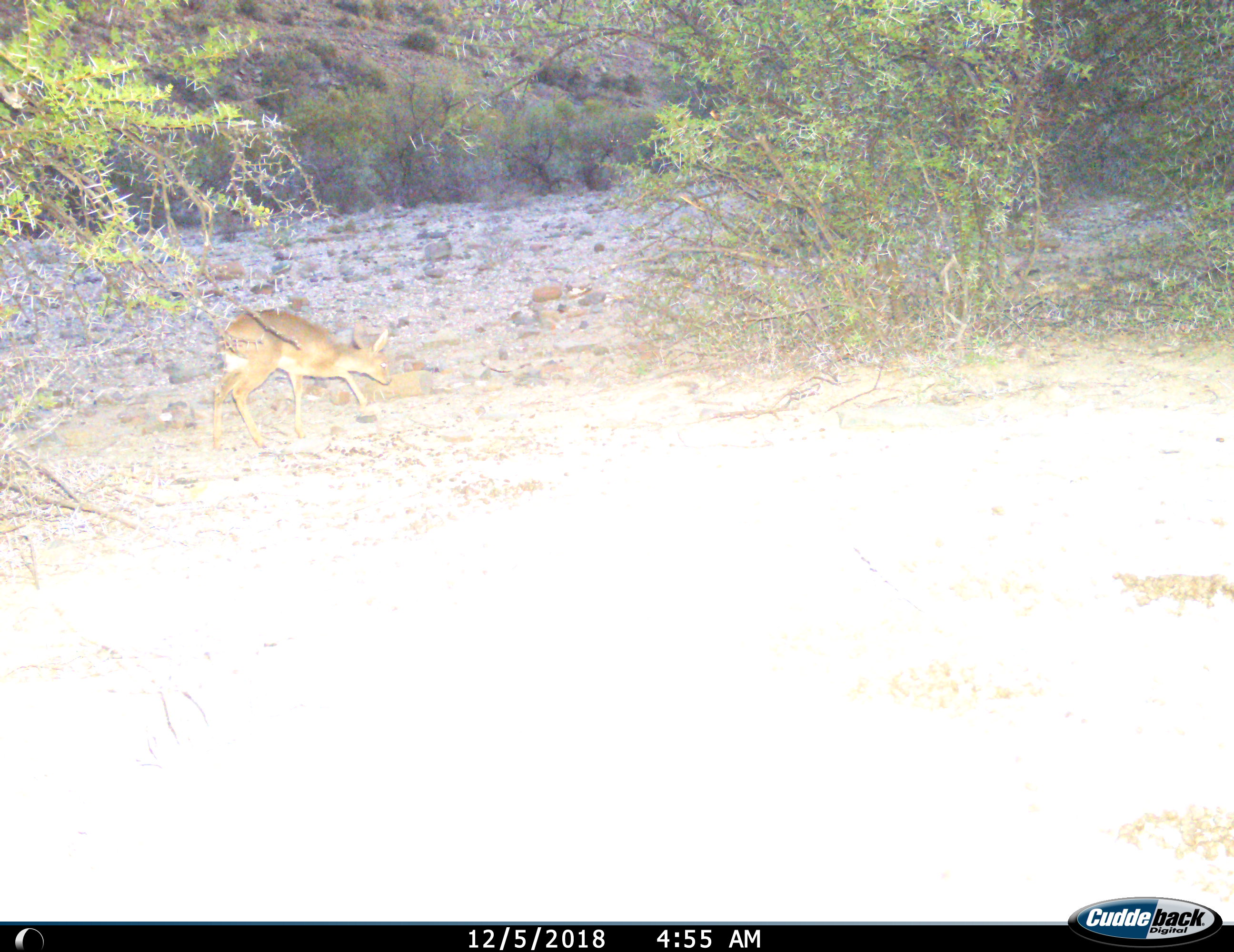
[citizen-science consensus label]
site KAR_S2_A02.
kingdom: Animalia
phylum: Chordata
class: Mammalia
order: Artiodactyla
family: Bovidae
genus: Raphicerus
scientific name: Raphicerus campestris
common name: steenbok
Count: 1.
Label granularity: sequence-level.